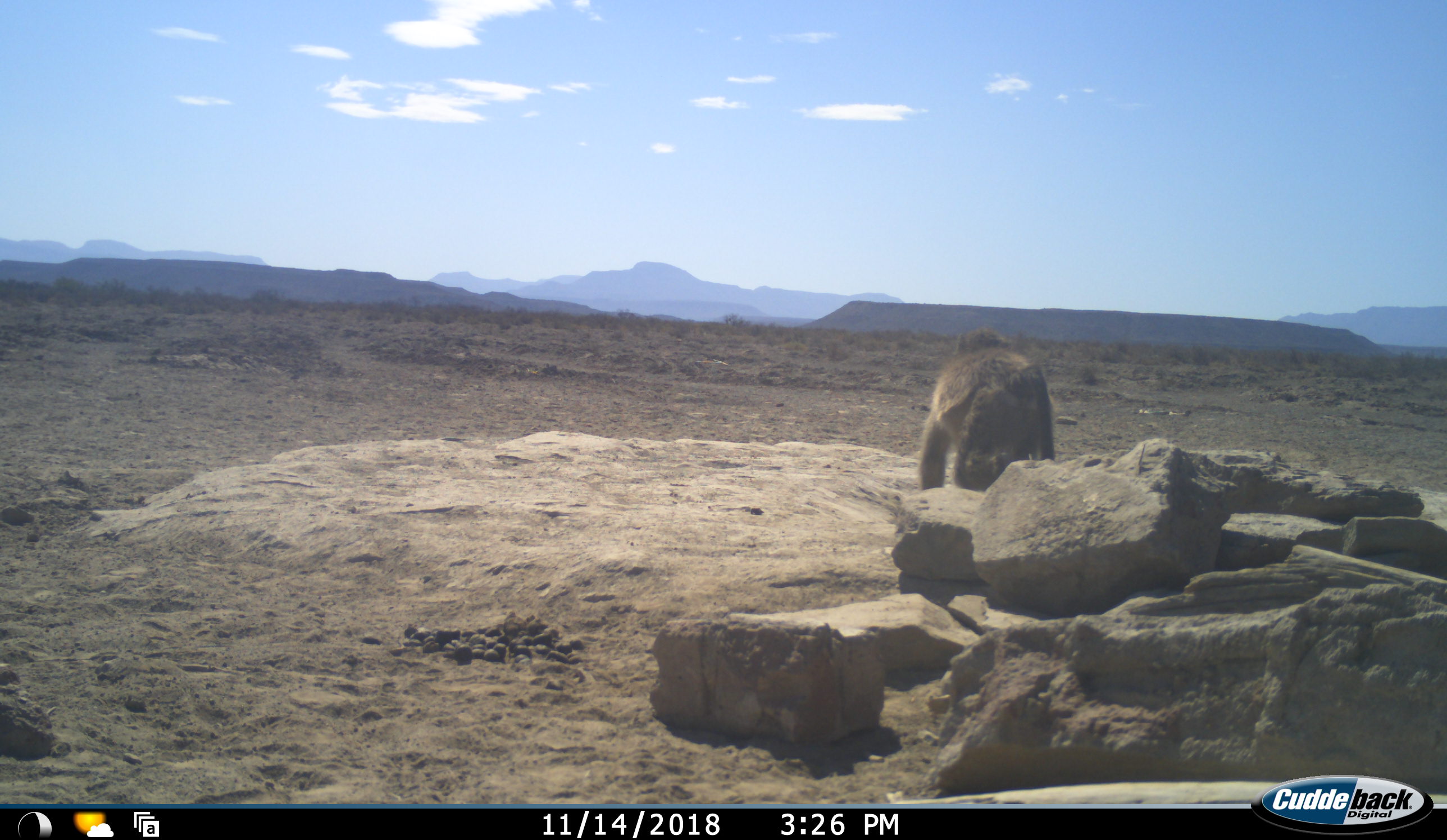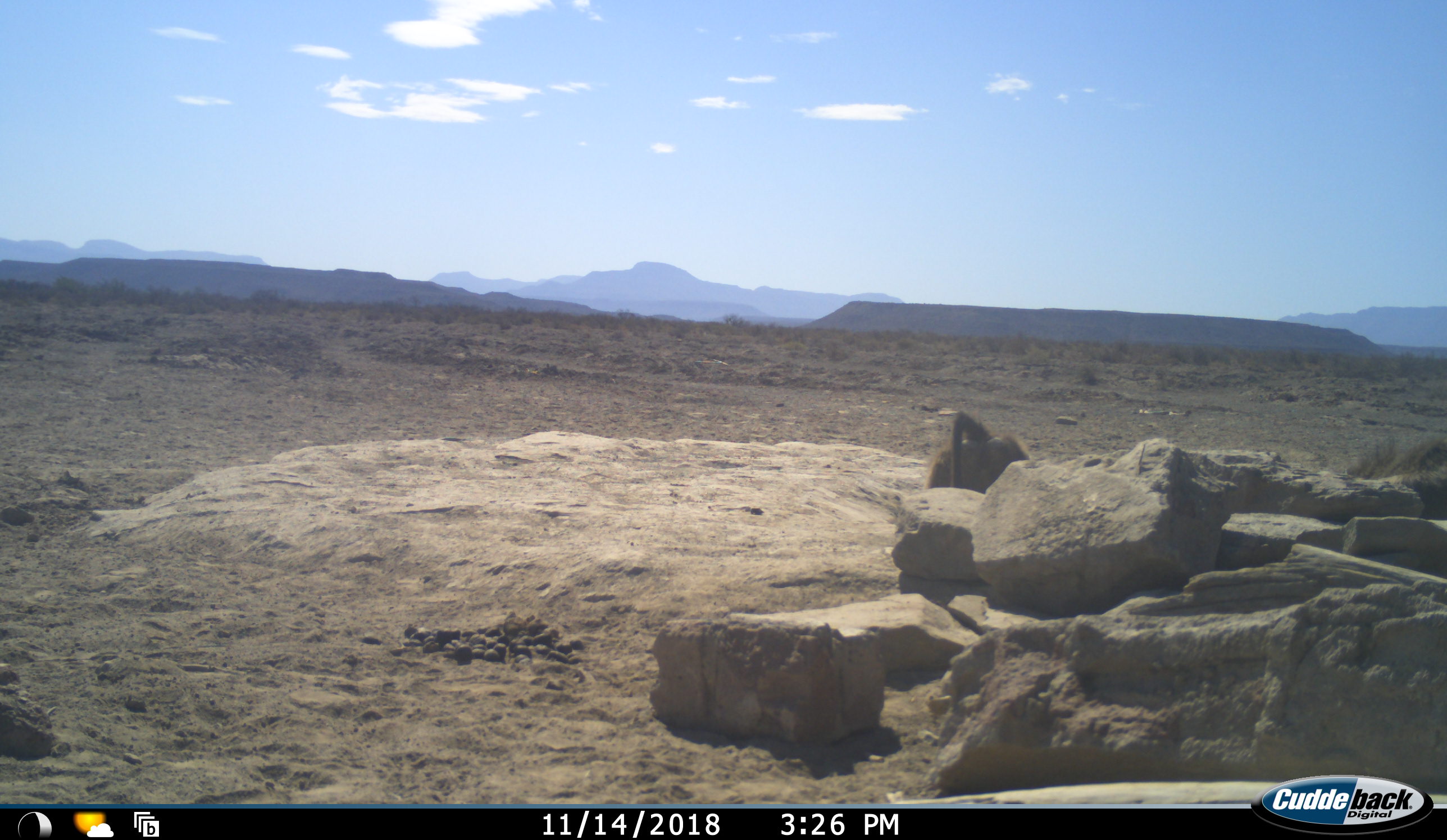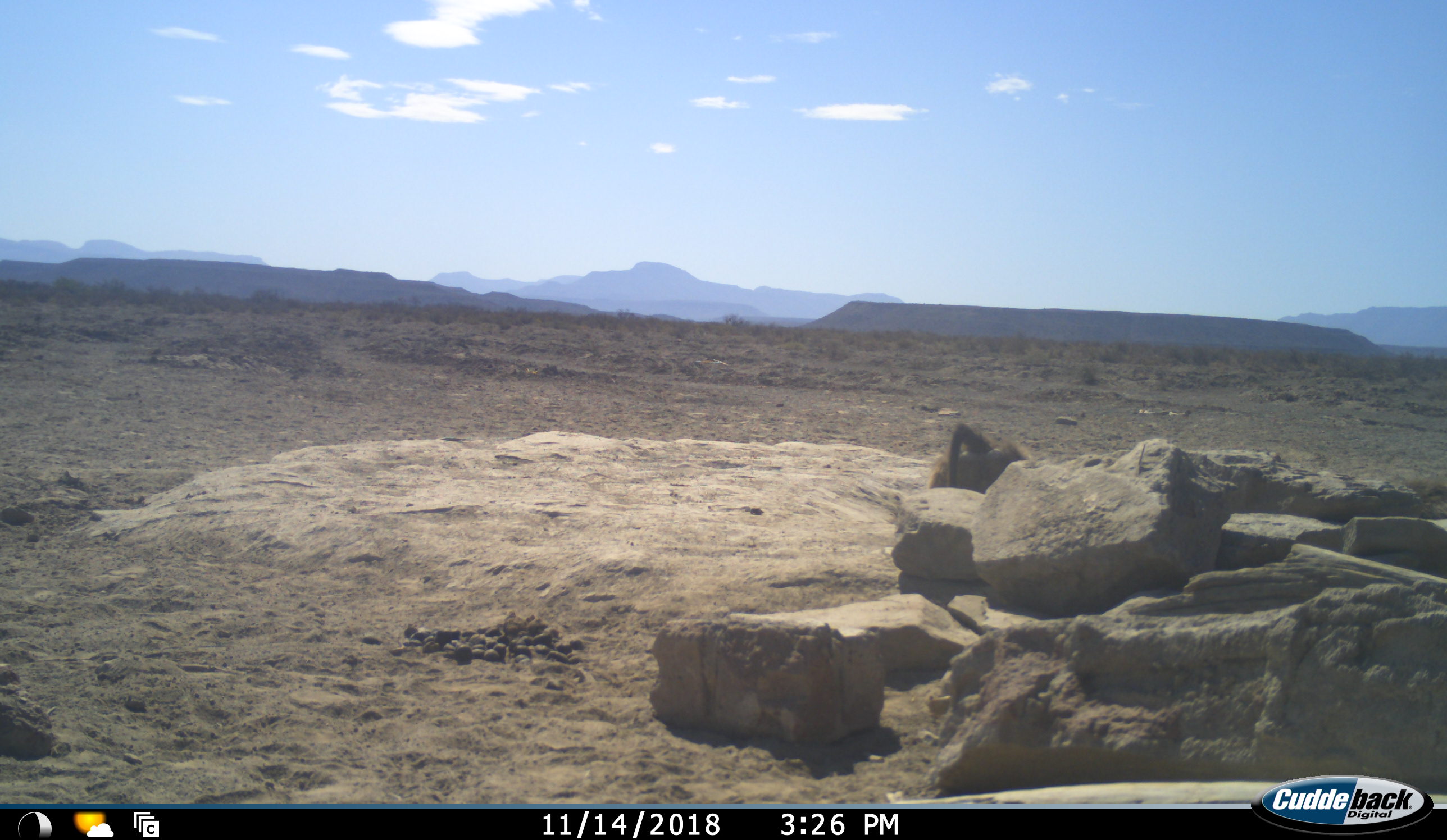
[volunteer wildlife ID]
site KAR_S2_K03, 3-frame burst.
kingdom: Animalia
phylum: Chordata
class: Mammalia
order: Primates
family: Cercopithecidae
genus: Papio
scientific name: Papio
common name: baboon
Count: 2.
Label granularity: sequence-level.